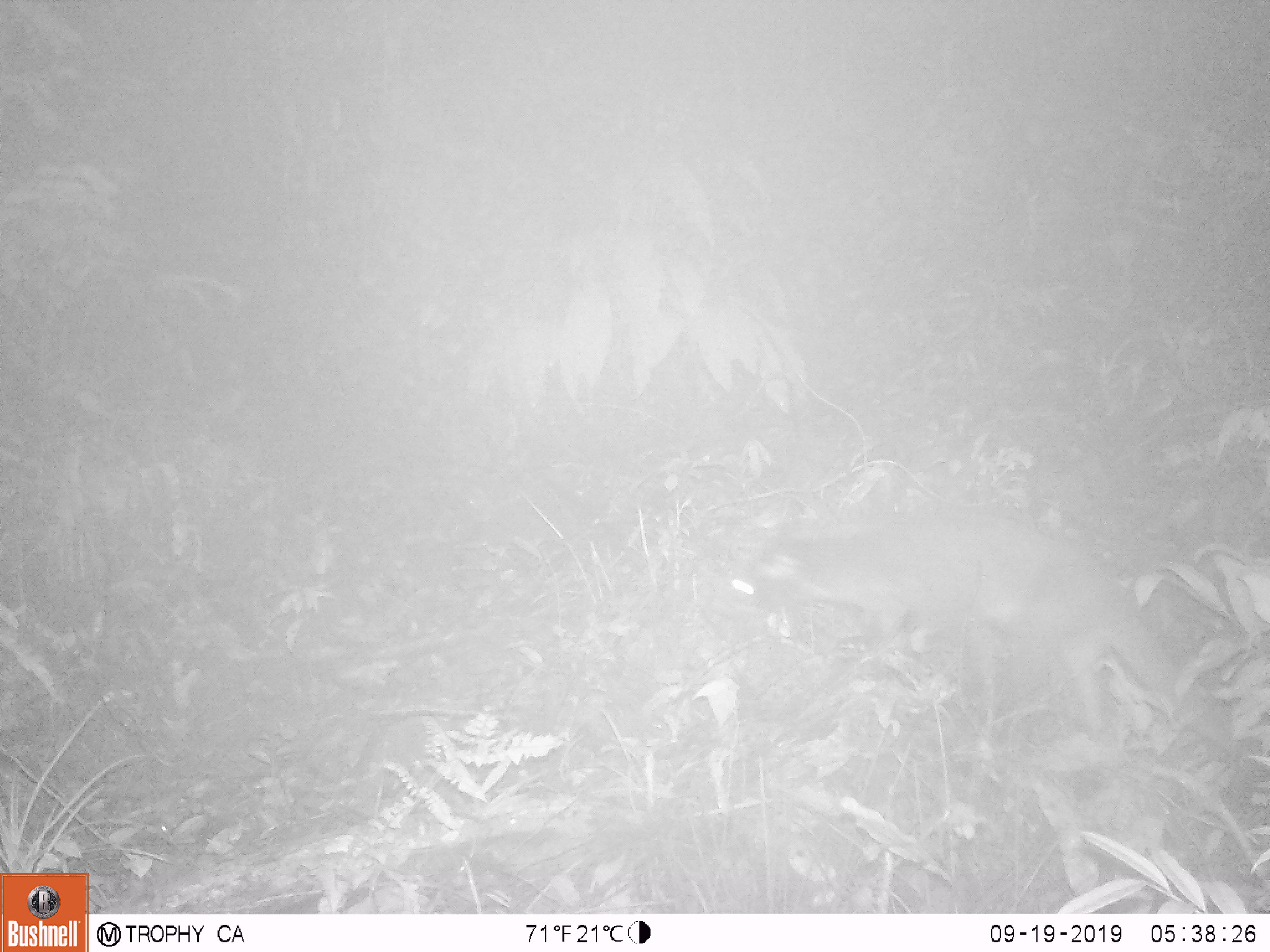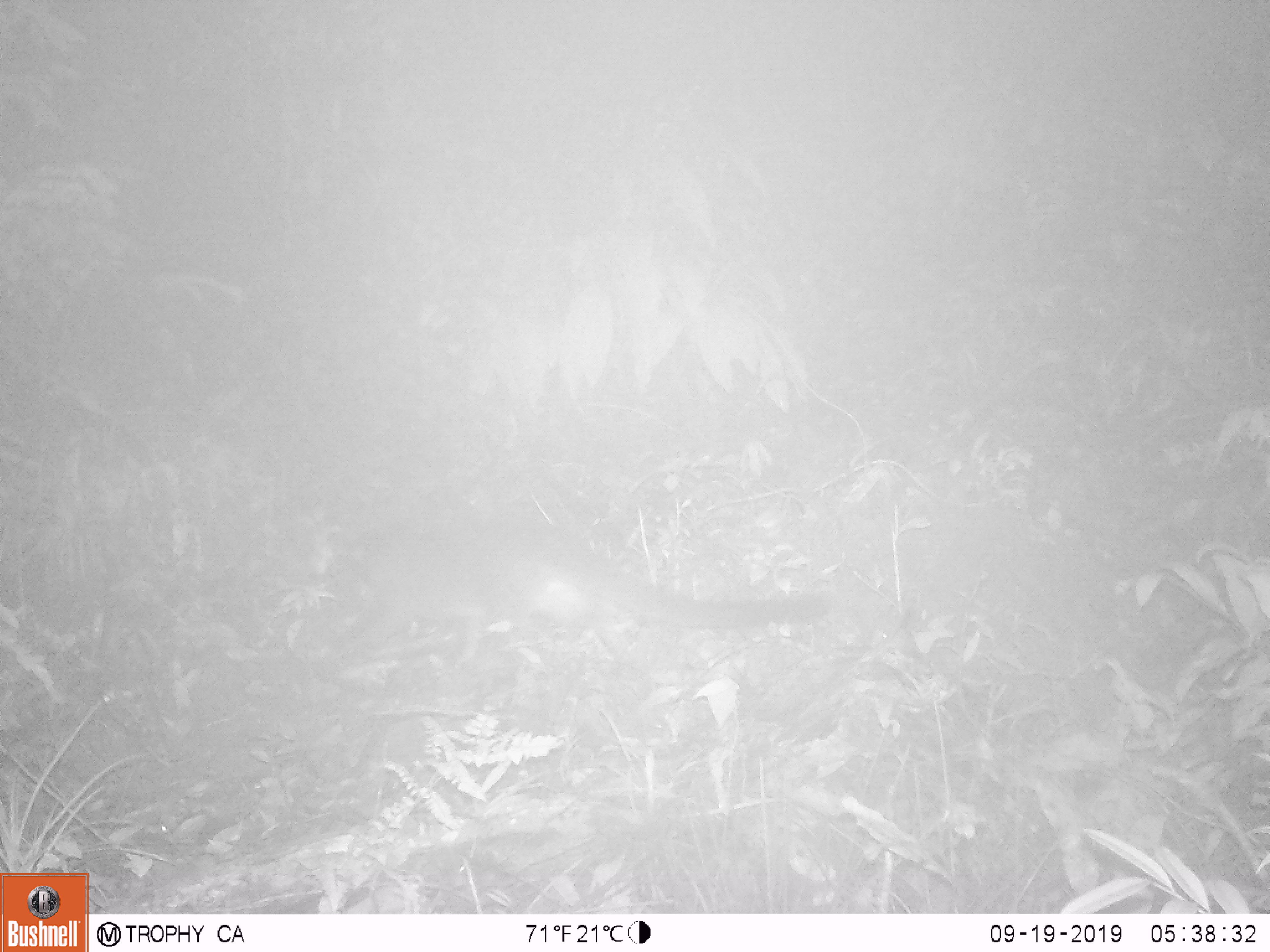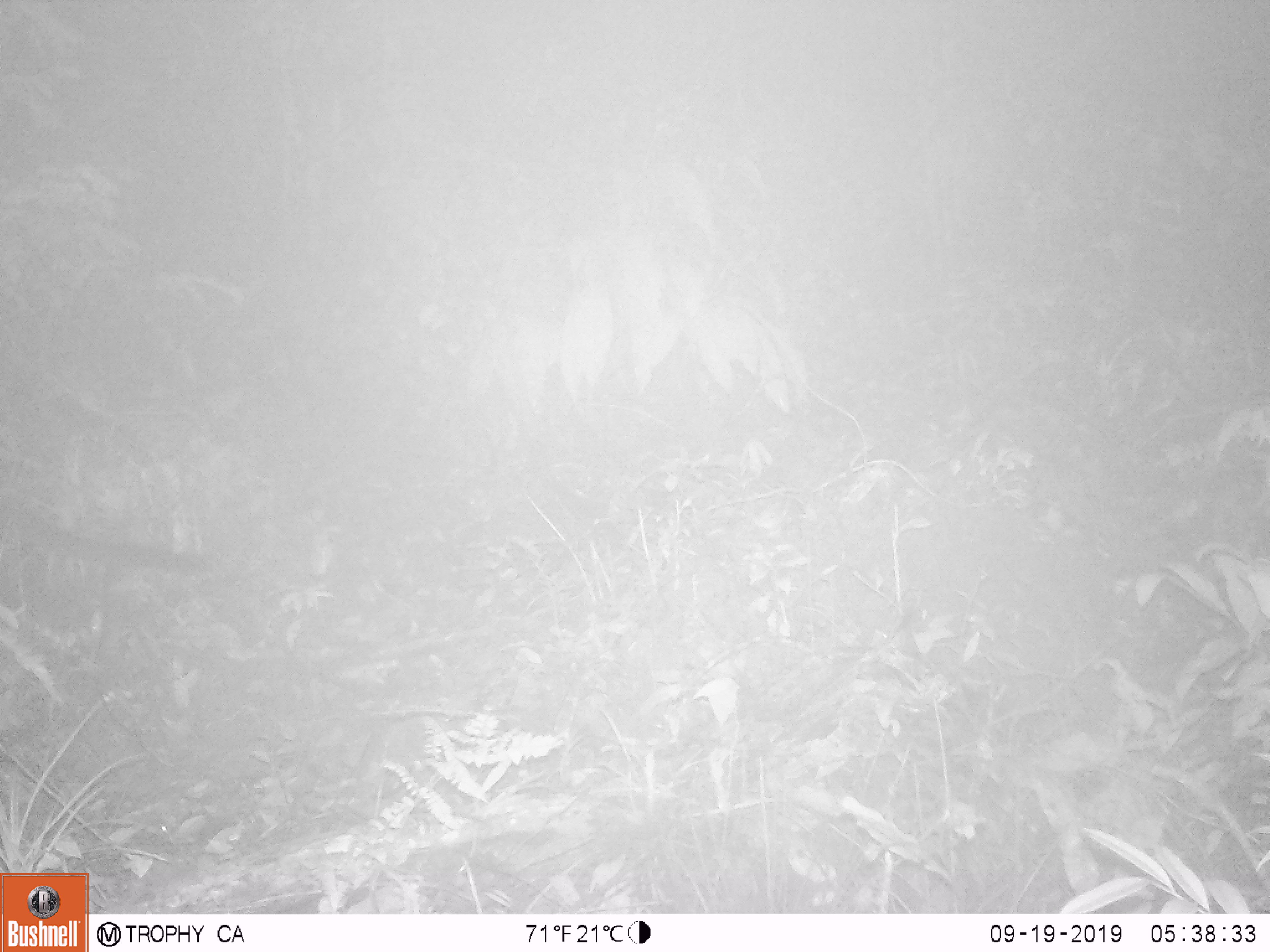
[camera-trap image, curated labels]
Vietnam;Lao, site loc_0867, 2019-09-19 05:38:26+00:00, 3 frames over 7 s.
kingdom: Animalia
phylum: Chordata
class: Mammalia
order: Carnivora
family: Viverridae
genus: Paguma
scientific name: Paguma larvata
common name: masked palm civet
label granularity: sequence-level